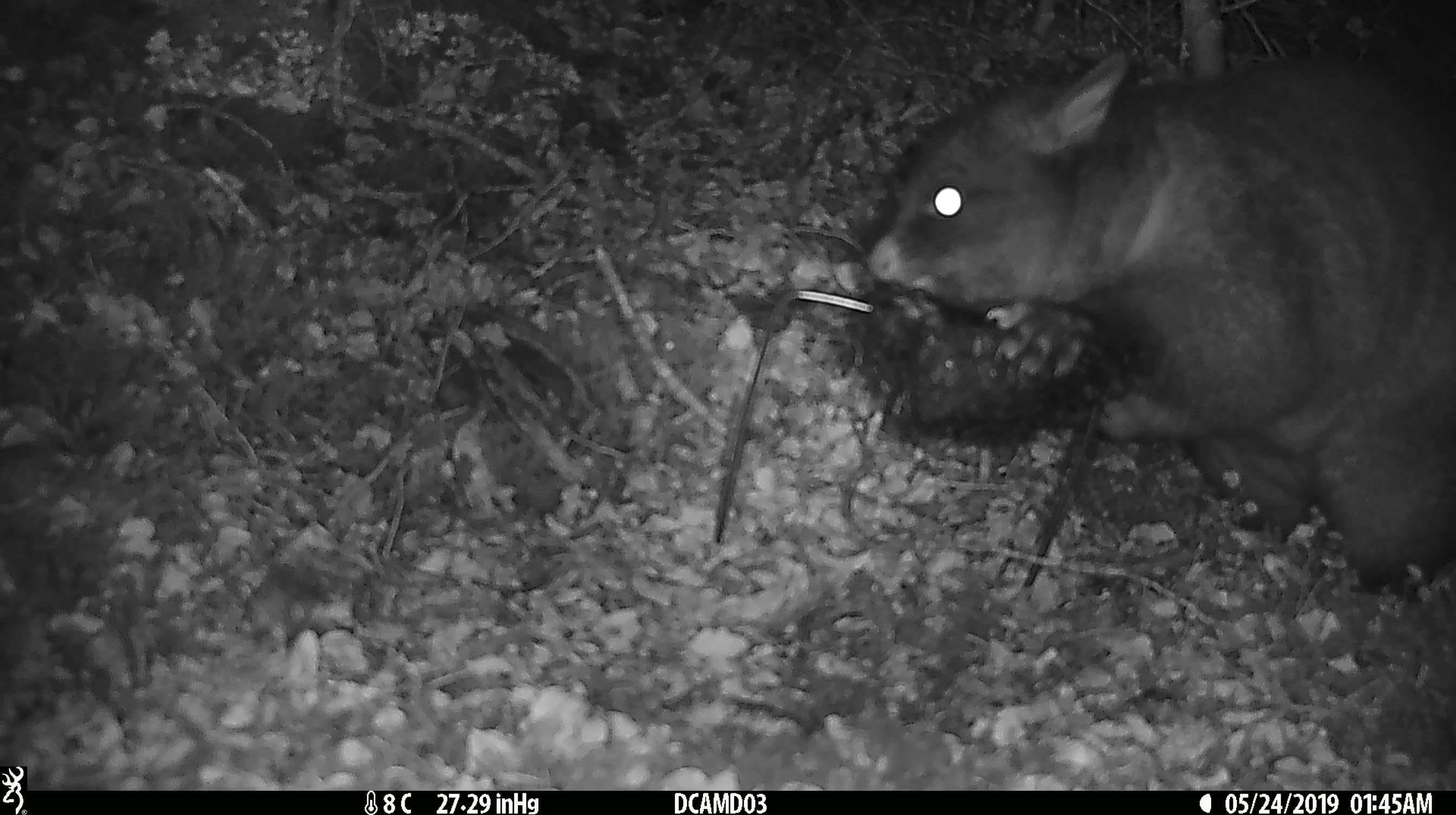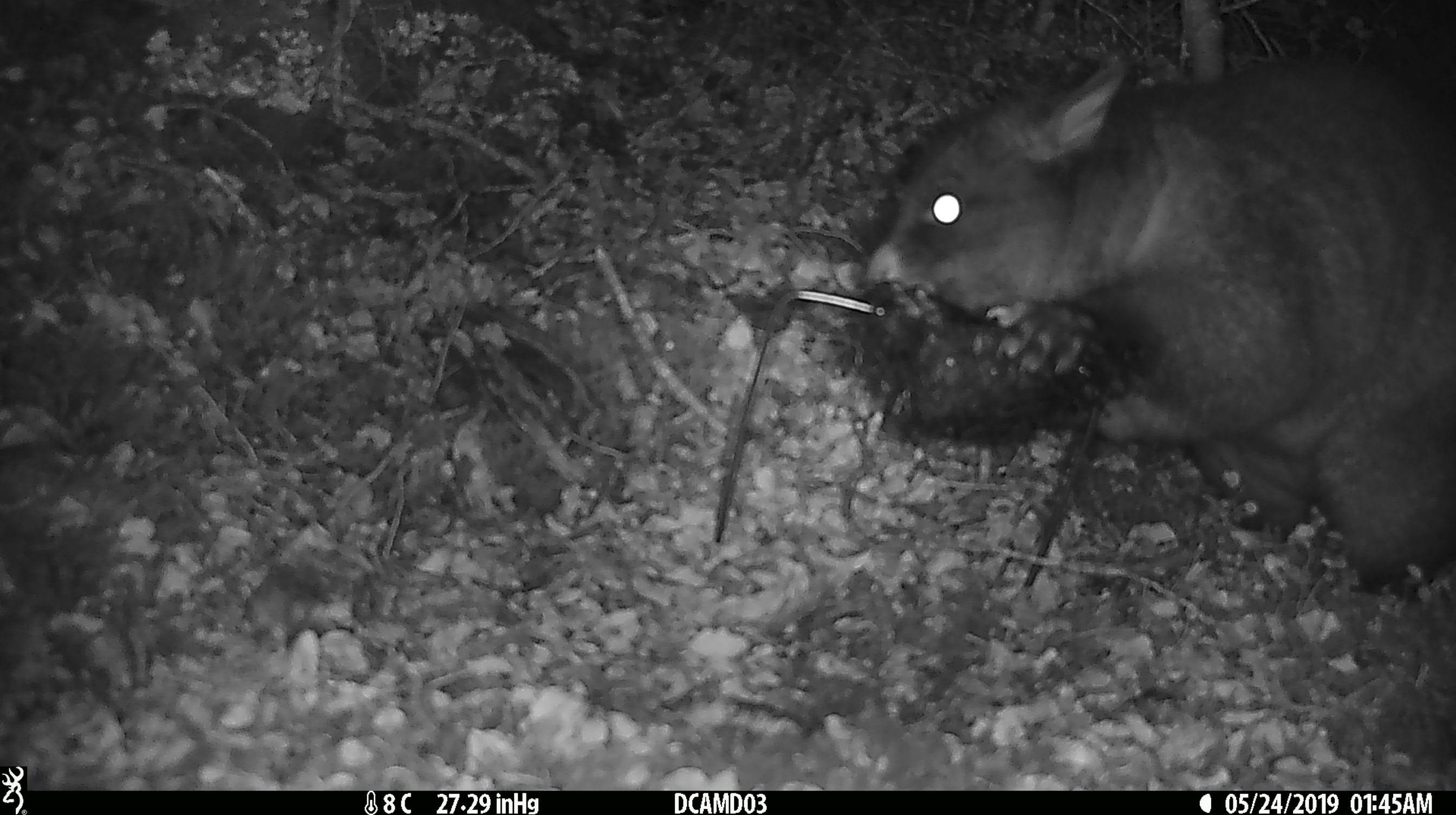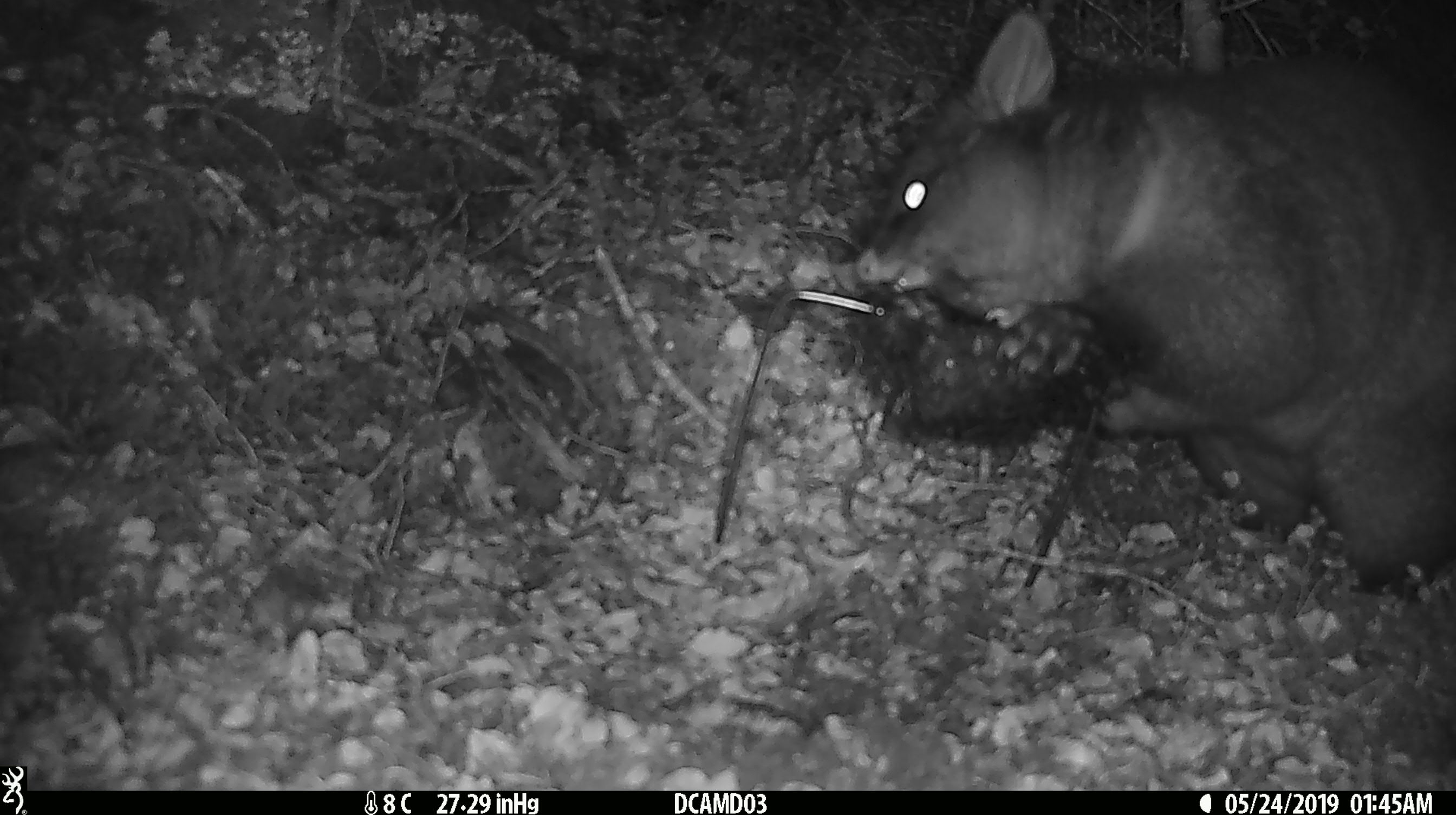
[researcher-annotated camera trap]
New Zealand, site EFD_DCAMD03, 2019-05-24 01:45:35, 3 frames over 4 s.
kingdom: Animalia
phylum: Chordata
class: Mammalia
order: Diprotodontia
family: Phalangeridae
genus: Trichosurus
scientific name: Trichosurus vulpecula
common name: common brushtail possum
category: possum